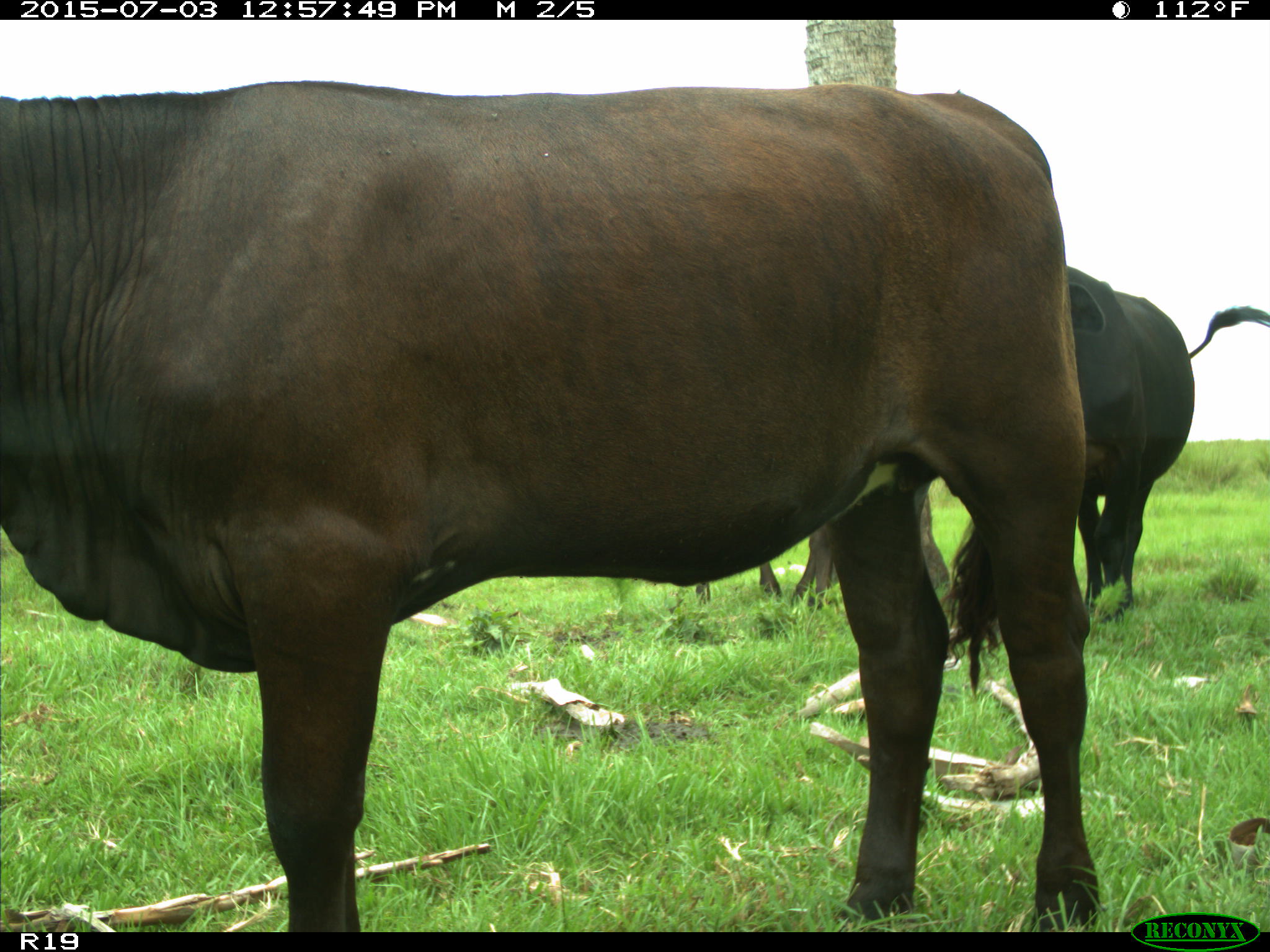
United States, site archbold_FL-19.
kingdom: Animalia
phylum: Chordata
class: Mammalia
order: Artiodactyla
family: Bovidae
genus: Bos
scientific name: Bos taurus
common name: domestic cow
Bos taurus (domestic cow).